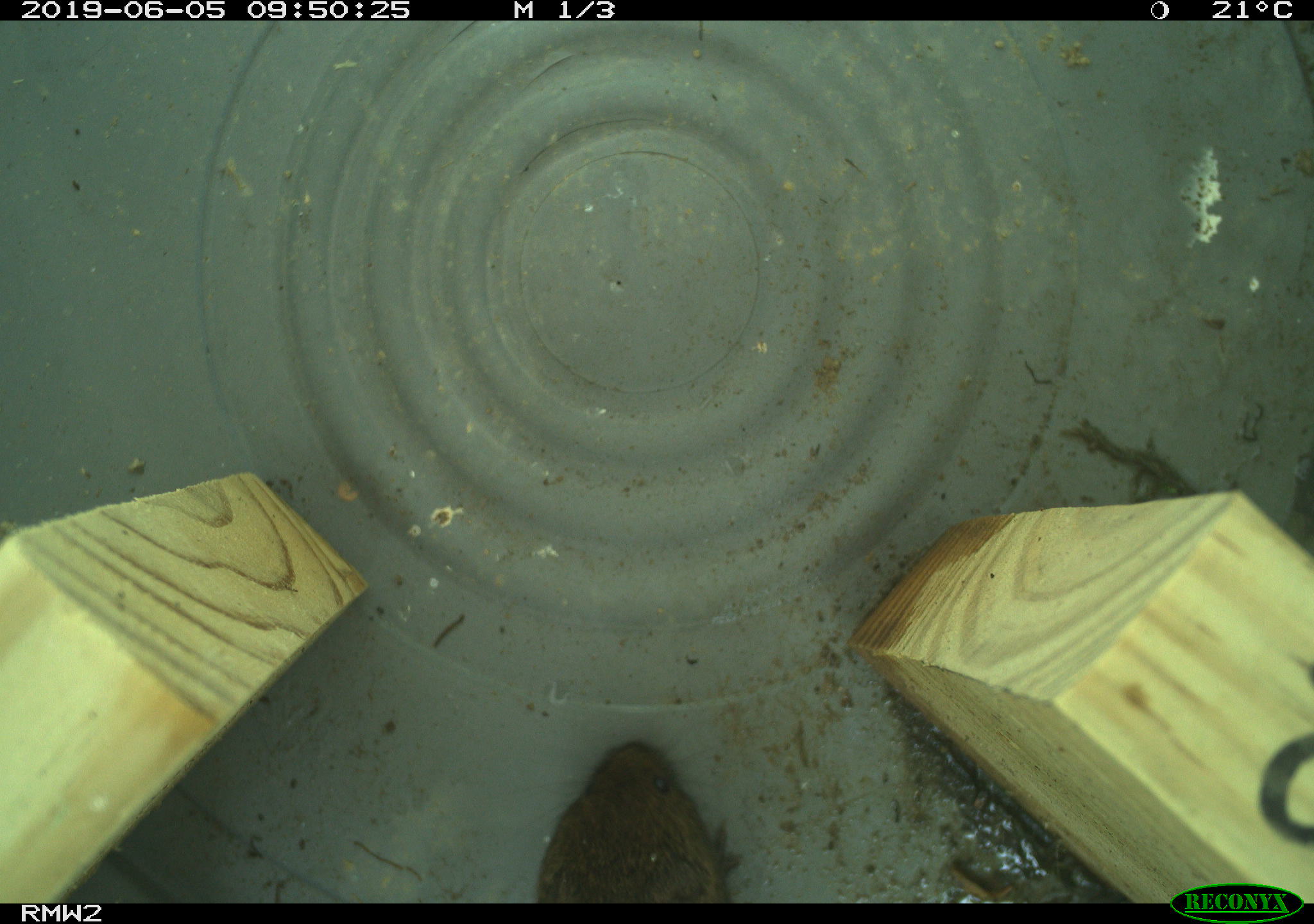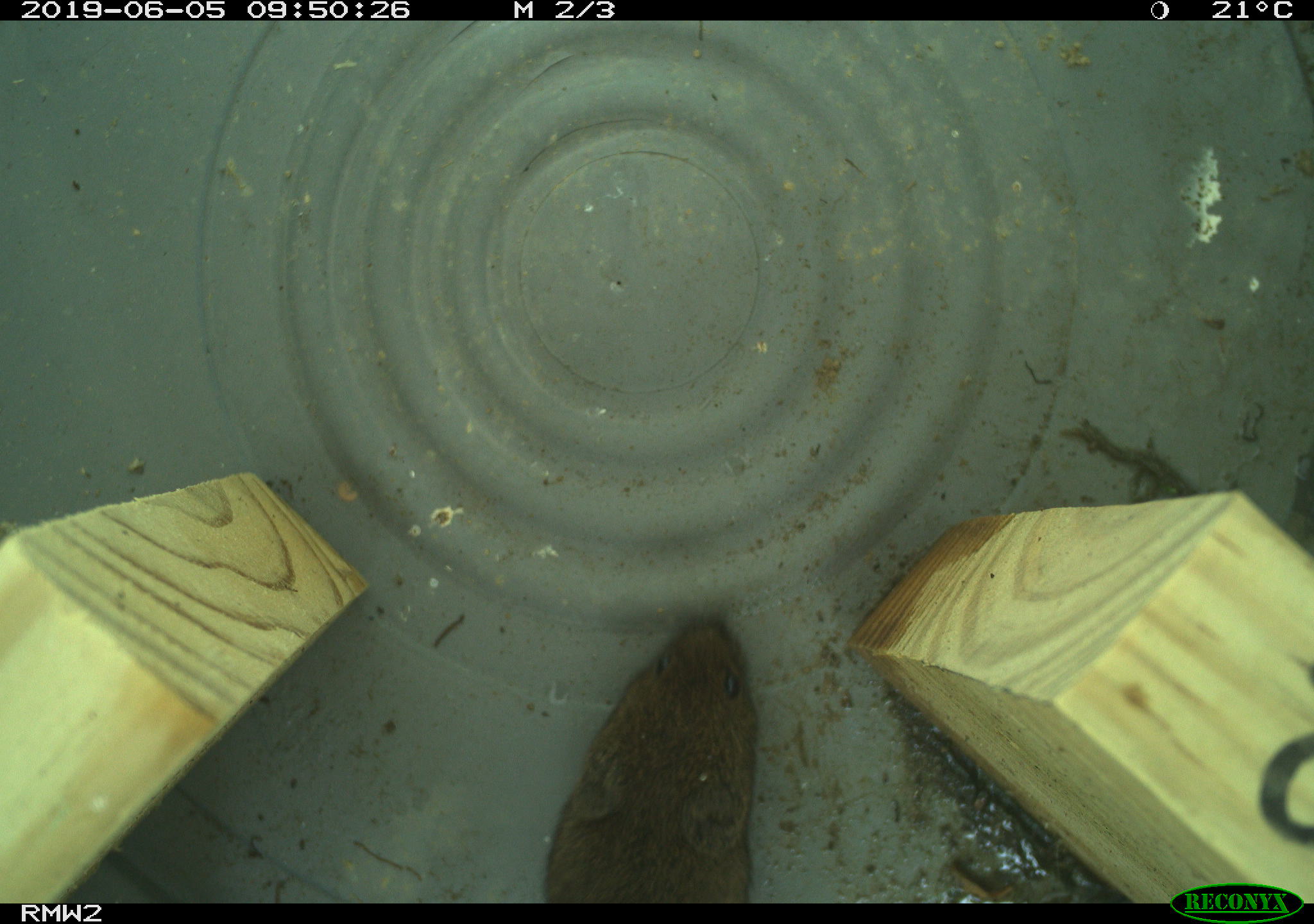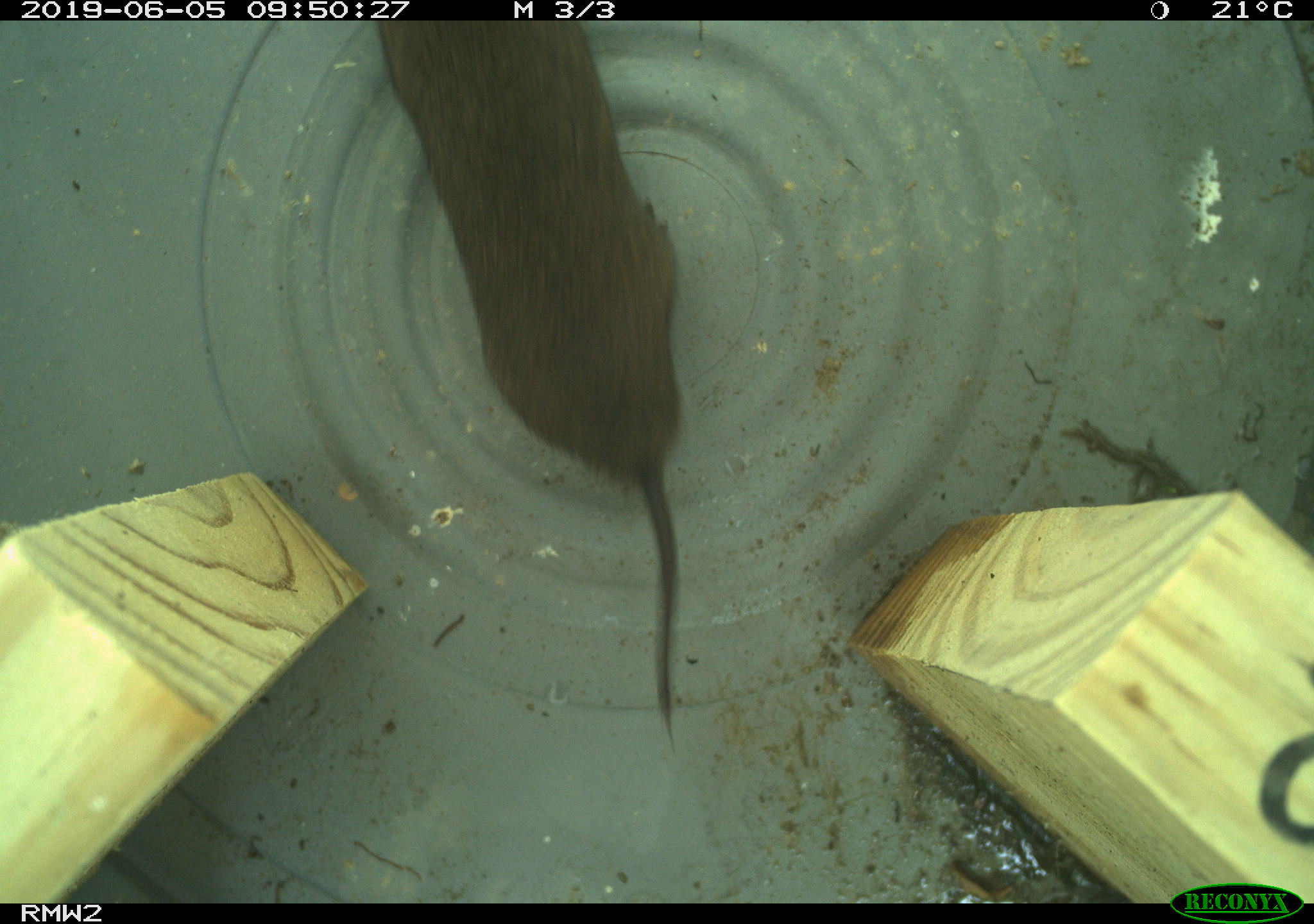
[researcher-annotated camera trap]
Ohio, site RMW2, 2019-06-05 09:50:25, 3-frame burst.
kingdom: Animalia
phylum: Chordata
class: Mammalia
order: Rodentia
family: Cricetidae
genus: Microtus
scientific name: Microtus pennsylvanicus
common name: meadow vole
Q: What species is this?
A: Meadow vole (Microtus pennsylvanicus).